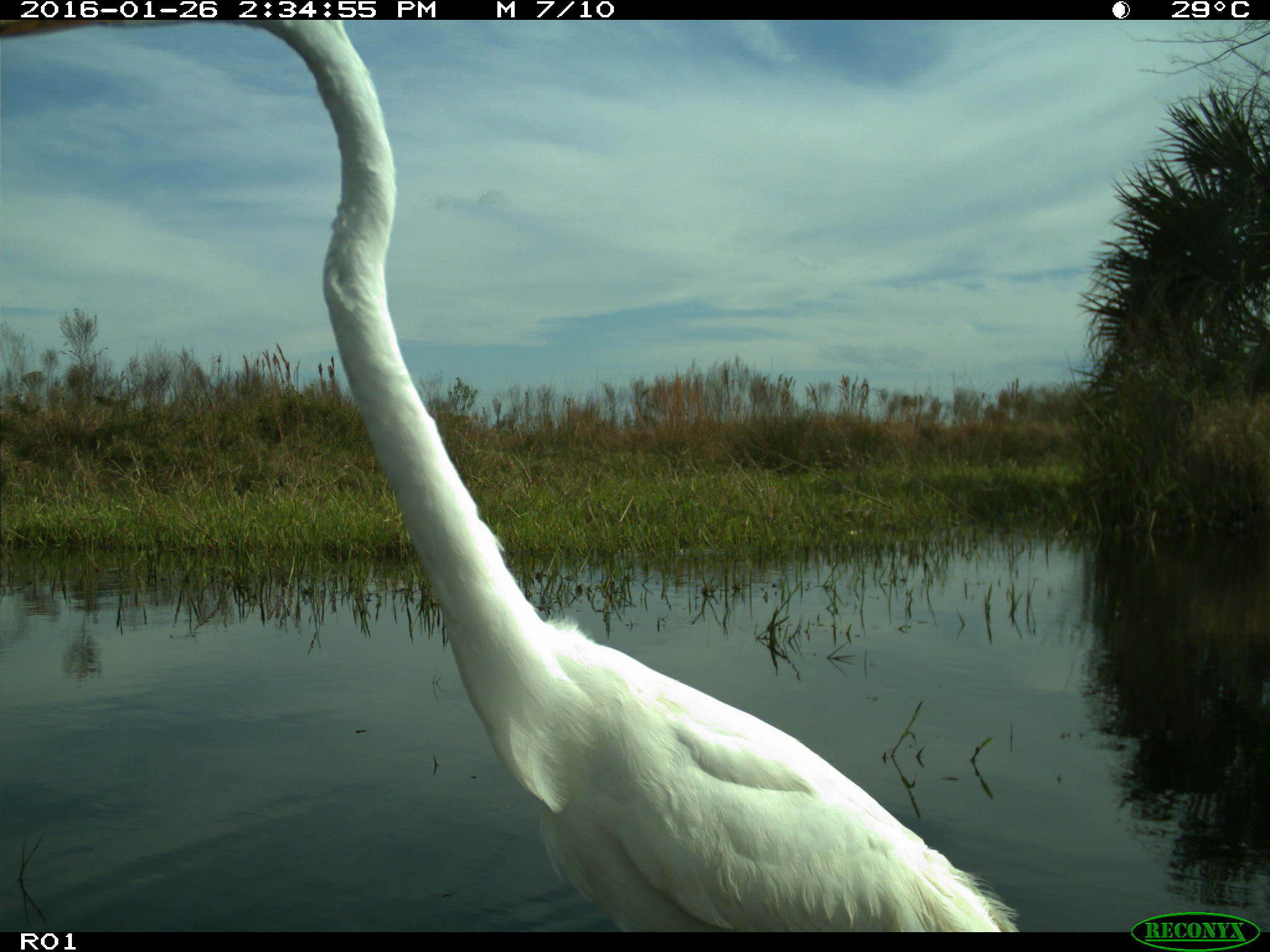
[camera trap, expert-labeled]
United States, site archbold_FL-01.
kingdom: Animalia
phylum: Chordata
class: Aves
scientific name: Aves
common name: birds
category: unidentified bird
Unidentified bird (birds) (Aves).